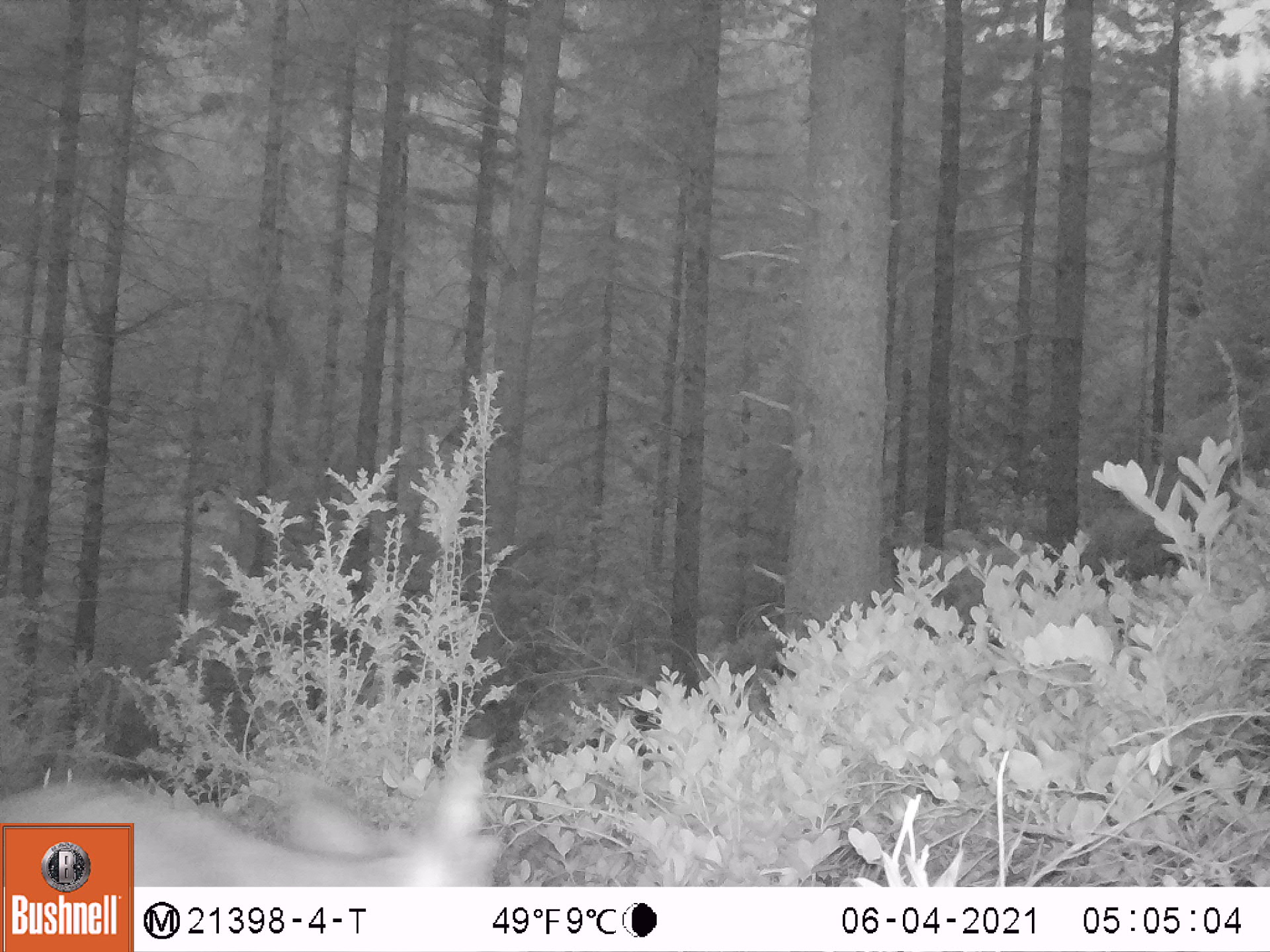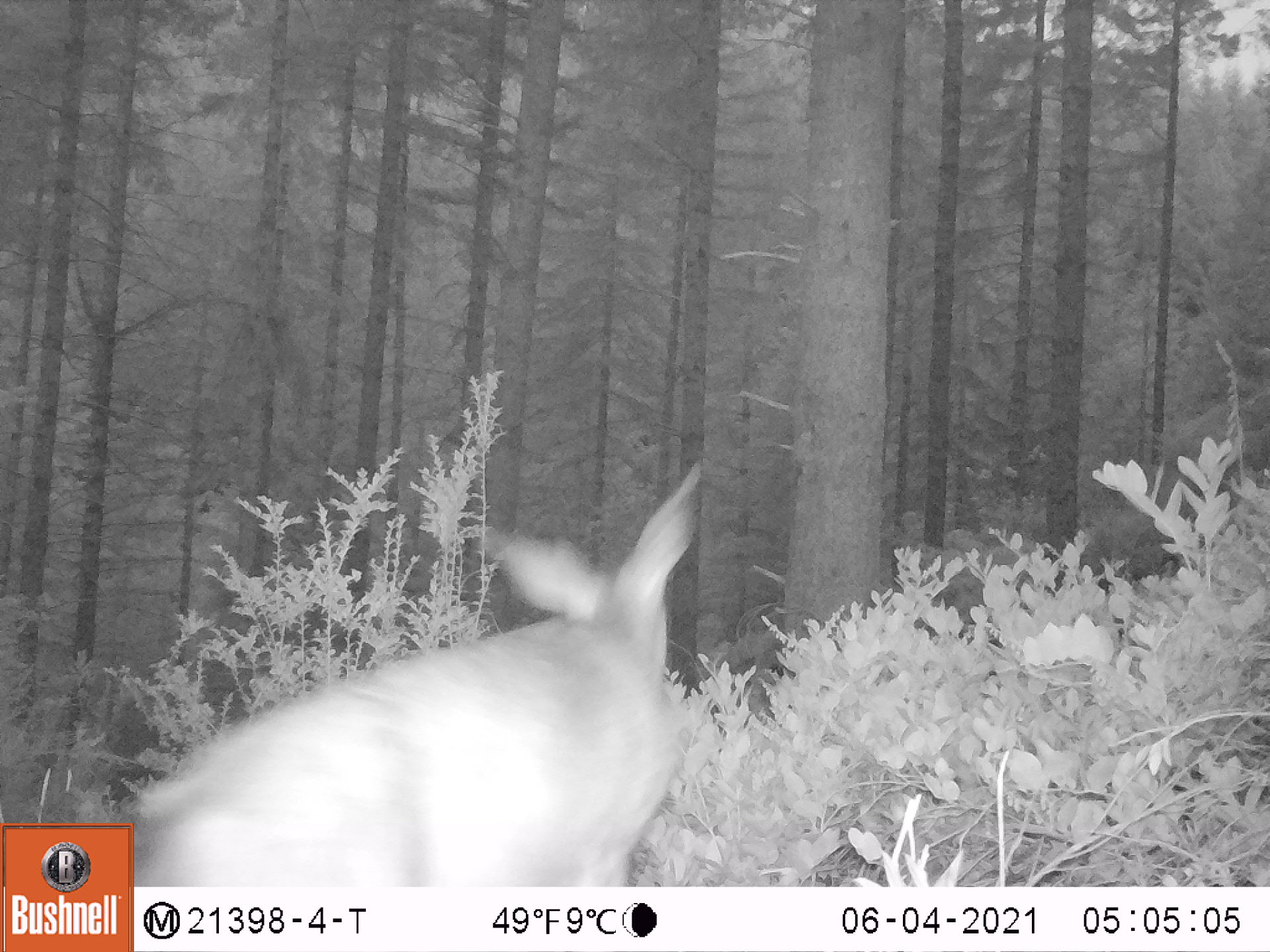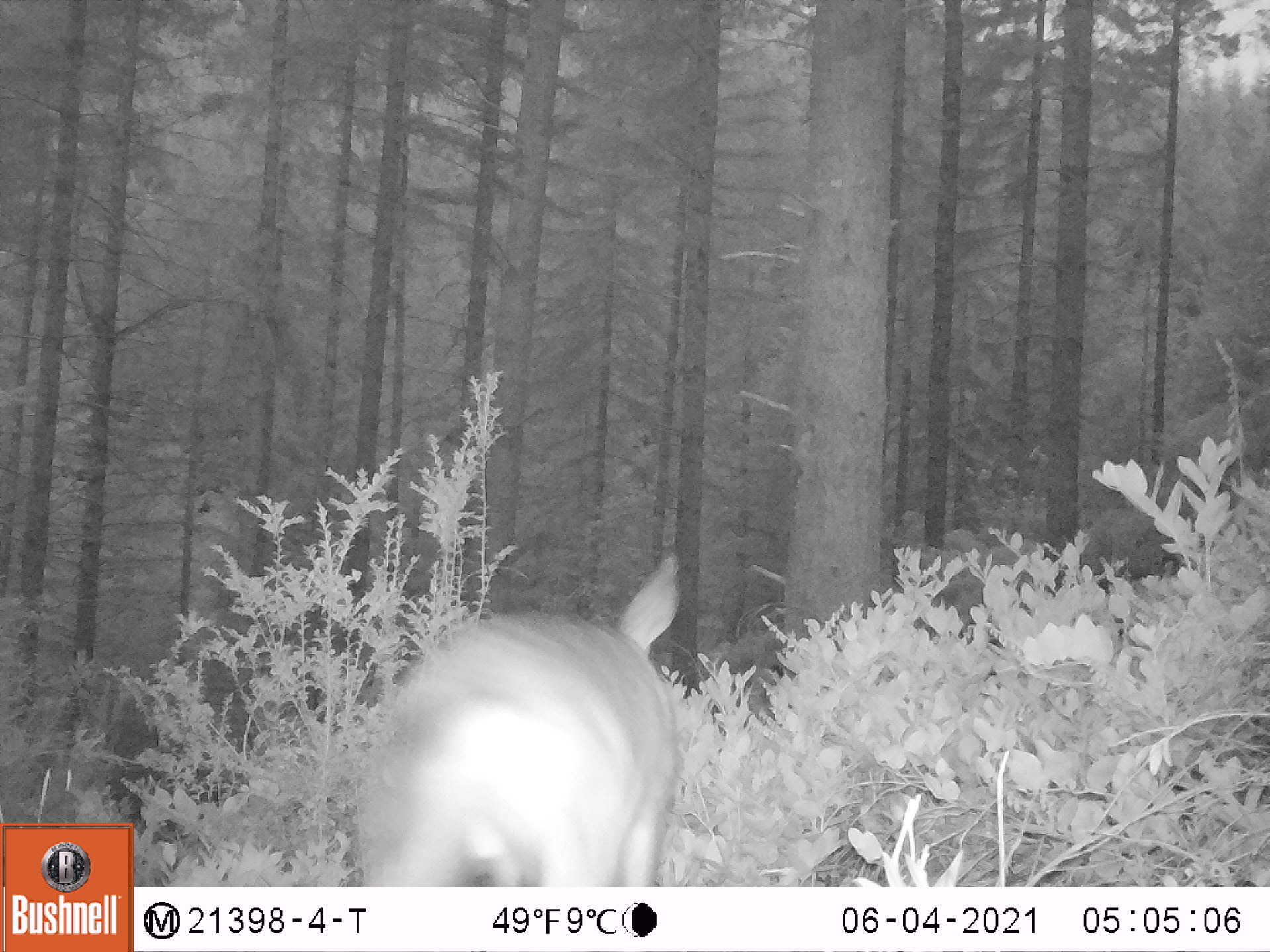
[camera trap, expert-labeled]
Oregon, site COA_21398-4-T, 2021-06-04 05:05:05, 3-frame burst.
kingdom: Animalia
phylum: Chordata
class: Mammalia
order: Artiodactyla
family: Cervidae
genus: Odocoileus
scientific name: Odocoileus hemionus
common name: black-tailed deer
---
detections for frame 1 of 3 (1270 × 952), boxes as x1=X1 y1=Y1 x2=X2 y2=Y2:
black-tailed deer: x1=136 y1=732 x2=518 y2=883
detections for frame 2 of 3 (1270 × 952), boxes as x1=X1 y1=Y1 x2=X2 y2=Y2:
black-tailed deer: x1=135 y1=458 x2=717 y2=885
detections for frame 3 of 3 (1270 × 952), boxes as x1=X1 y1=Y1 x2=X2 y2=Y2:
black-tailed deer: x1=348 y1=550 x2=686 y2=886